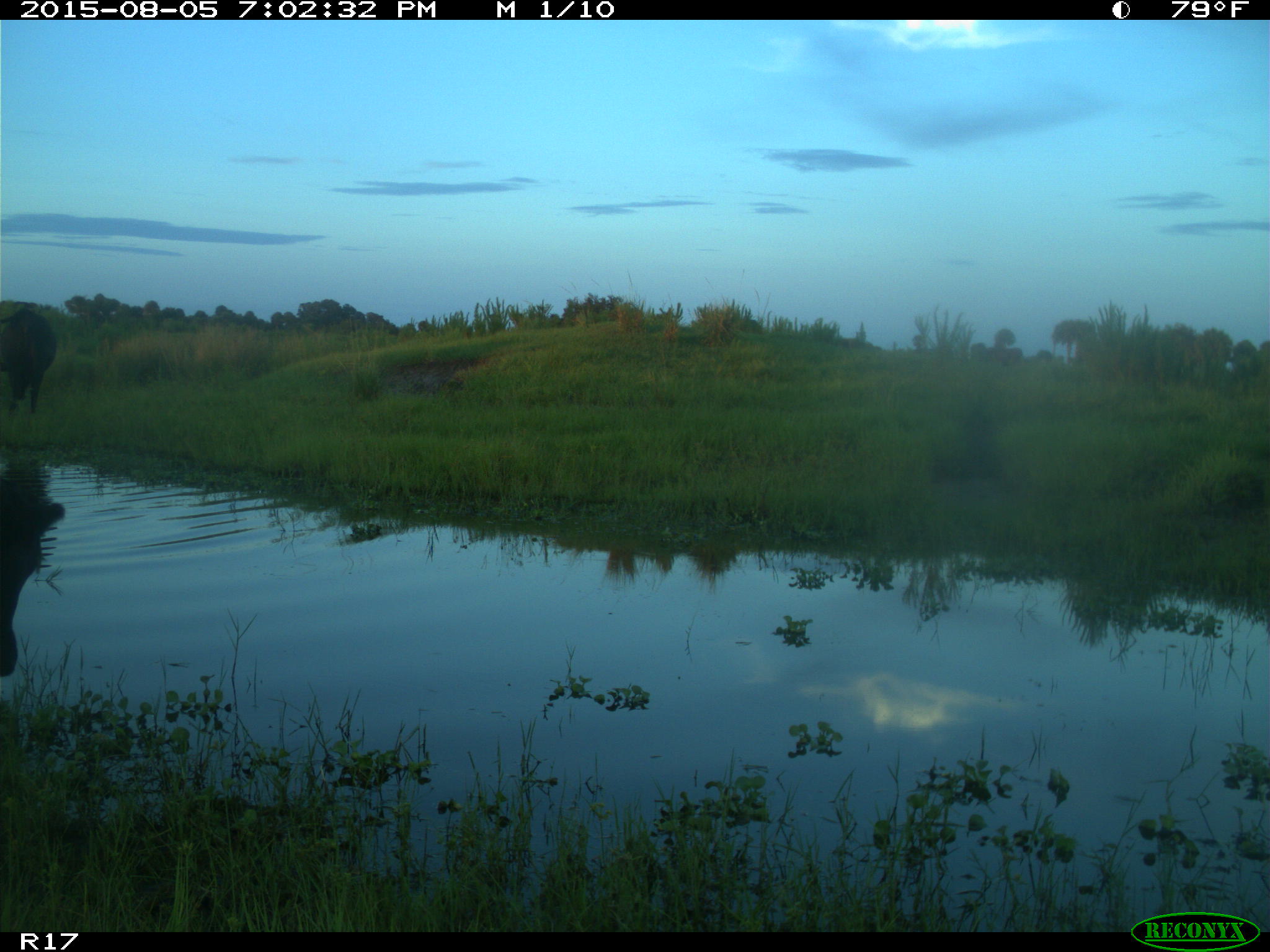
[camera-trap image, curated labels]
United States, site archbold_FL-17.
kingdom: Animalia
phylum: Chordata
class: Mammalia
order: Artiodactyla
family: Bovidae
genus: Bos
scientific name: Bos taurus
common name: domestic cow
Bos taurus (domestic cow).